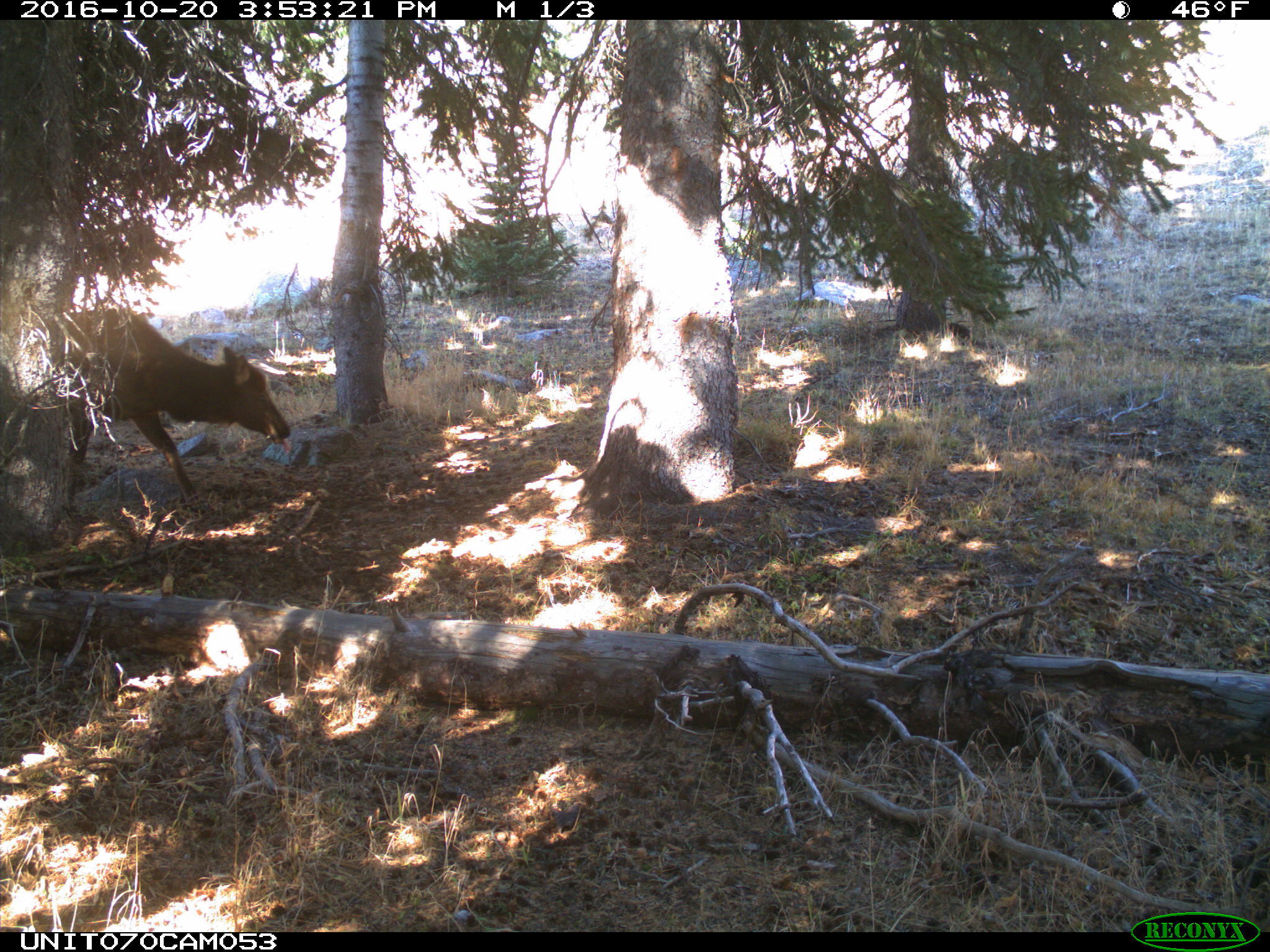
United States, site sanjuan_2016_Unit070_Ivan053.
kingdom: Animalia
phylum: Chordata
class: Mammalia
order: Artiodactyla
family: Cervidae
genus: Cervus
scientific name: Cervus elaphus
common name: red deer